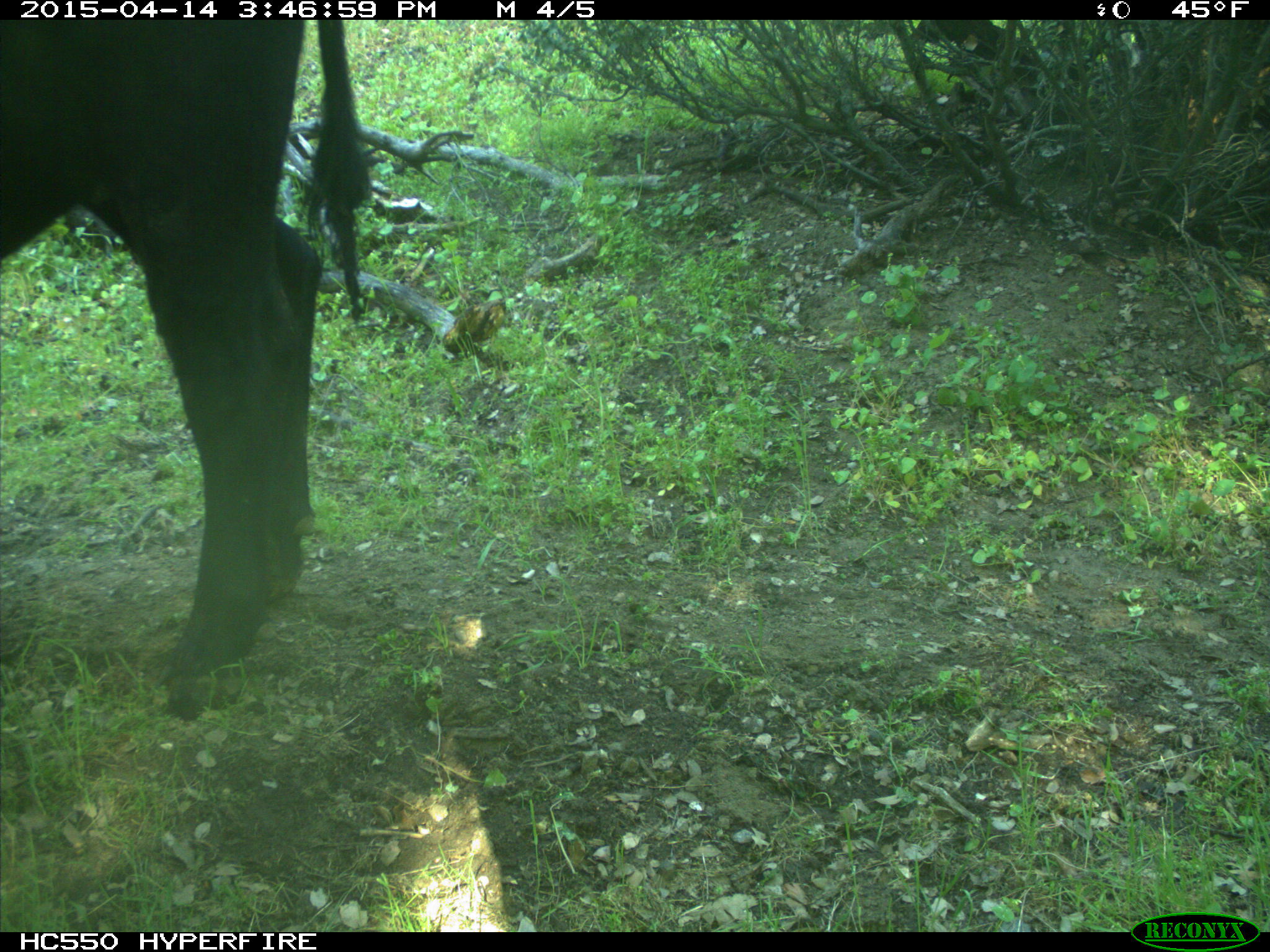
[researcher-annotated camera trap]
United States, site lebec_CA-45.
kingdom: Animalia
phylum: Chordata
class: Mammalia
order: Artiodactyla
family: Bovidae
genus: Bos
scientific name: Bos taurus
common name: domestic cow